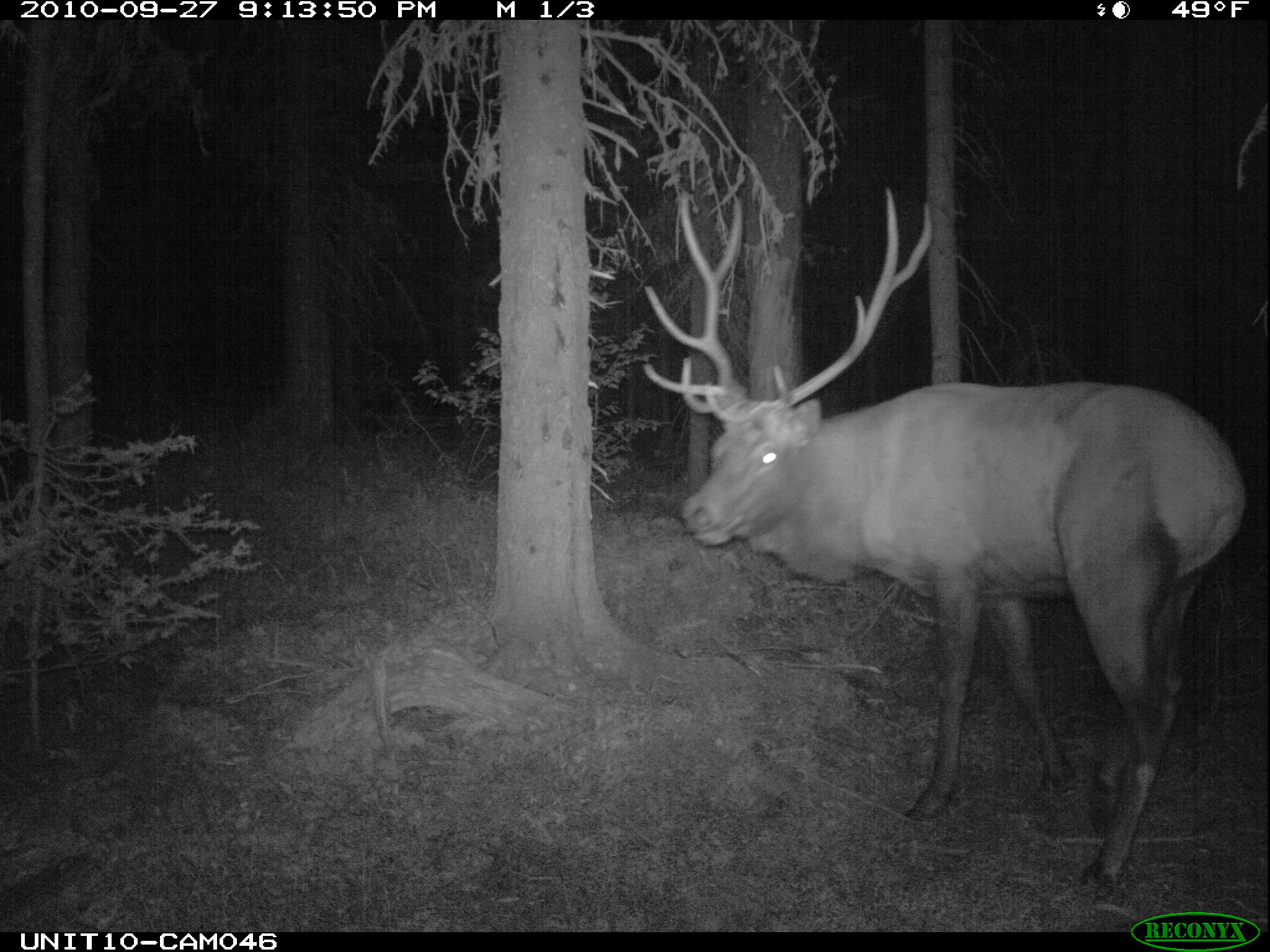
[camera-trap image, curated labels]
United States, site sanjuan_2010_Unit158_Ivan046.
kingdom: Animalia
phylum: Chordata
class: Mammalia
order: Artiodactyla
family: Cervidae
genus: Cervus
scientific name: Cervus elaphus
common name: red deer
Cervus elaphus (red deer).